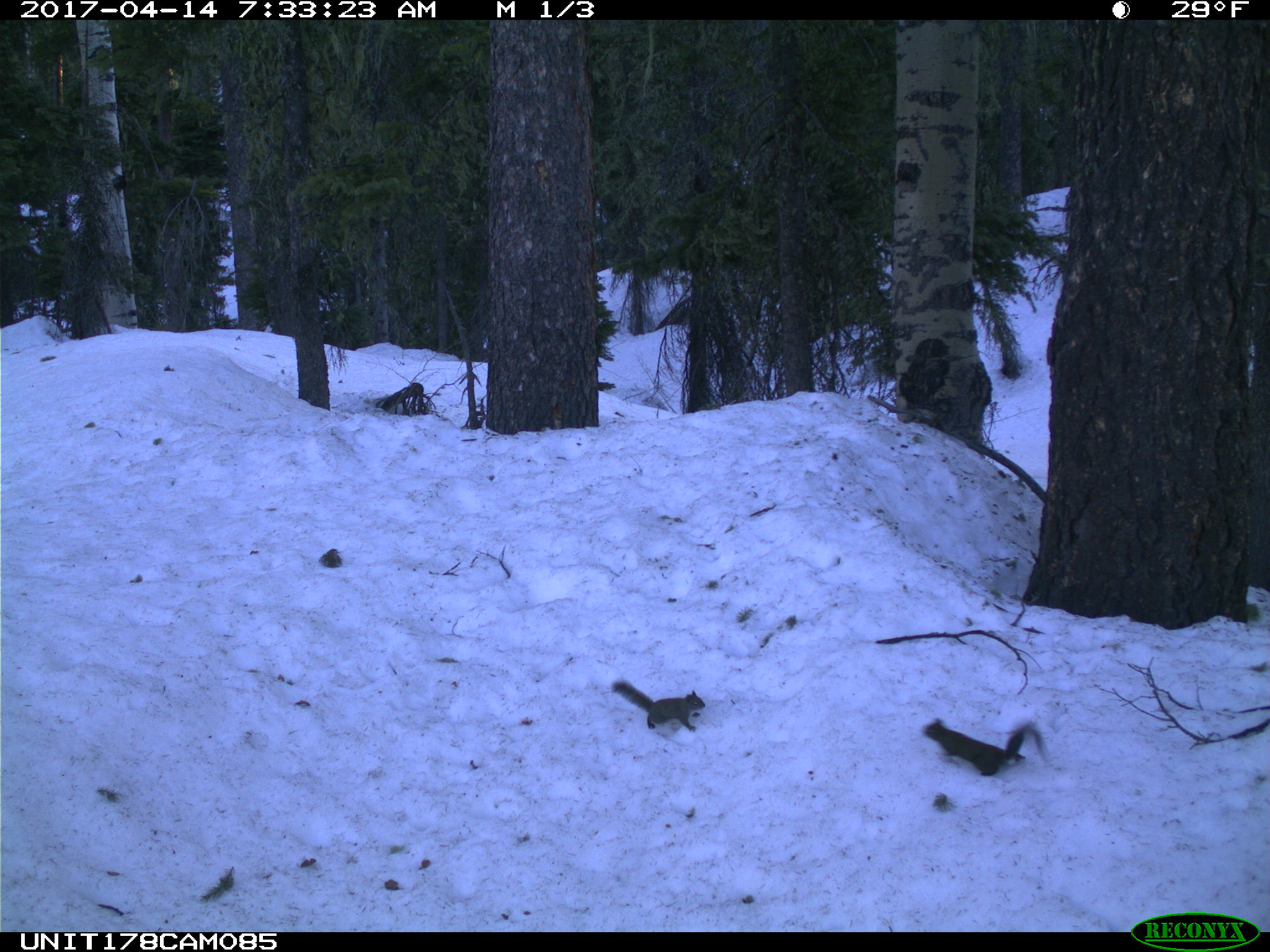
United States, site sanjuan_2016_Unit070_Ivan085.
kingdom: Animalia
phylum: Chordata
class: Mammalia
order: Rodentia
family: Sciuridae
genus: Tamiasciurus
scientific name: Tamiasciurus hudsonicus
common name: american red squirrel